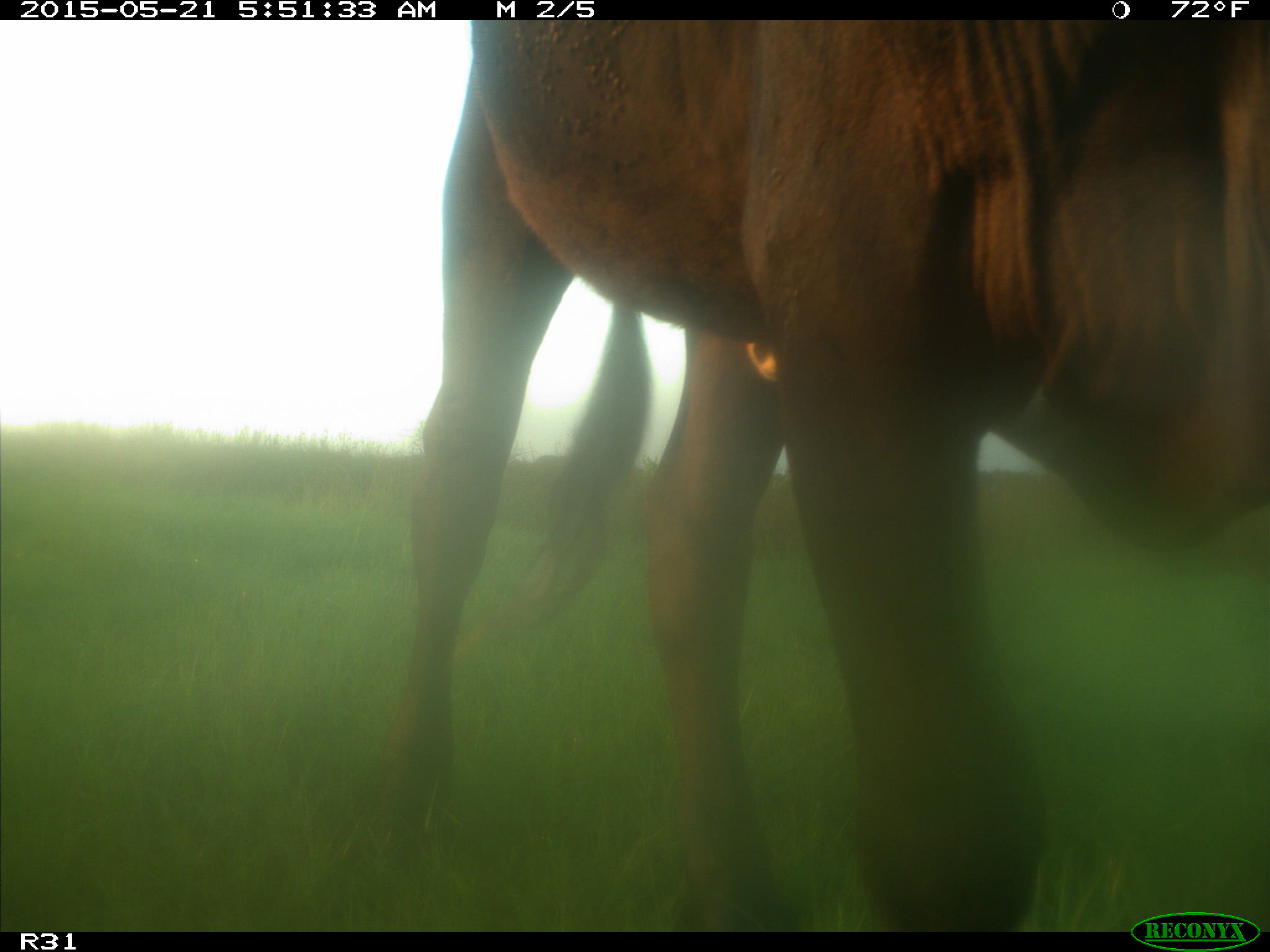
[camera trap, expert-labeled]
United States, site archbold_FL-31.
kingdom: Animalia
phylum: Chordata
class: Mammalia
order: Artiodactyla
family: Bovidae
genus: Bos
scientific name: Bos taurus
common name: domestic cow